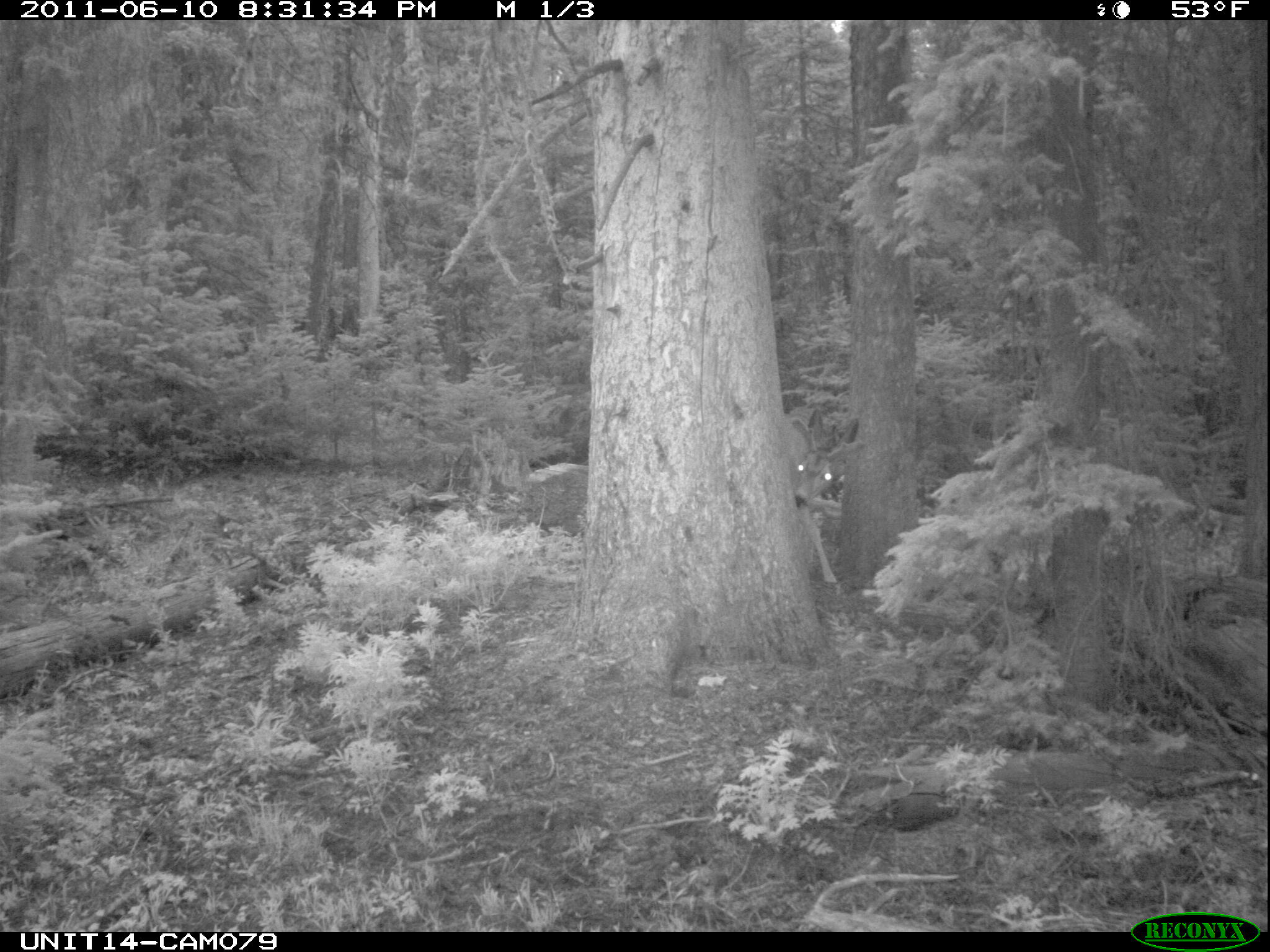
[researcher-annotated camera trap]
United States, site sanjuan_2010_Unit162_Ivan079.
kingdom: Animalia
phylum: Chordata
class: Mammalia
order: Artiodactyla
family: Cervidae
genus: Odocoileus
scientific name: Odocoileus hemionus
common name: mule deer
Odocoileus hemionus (mule deer).